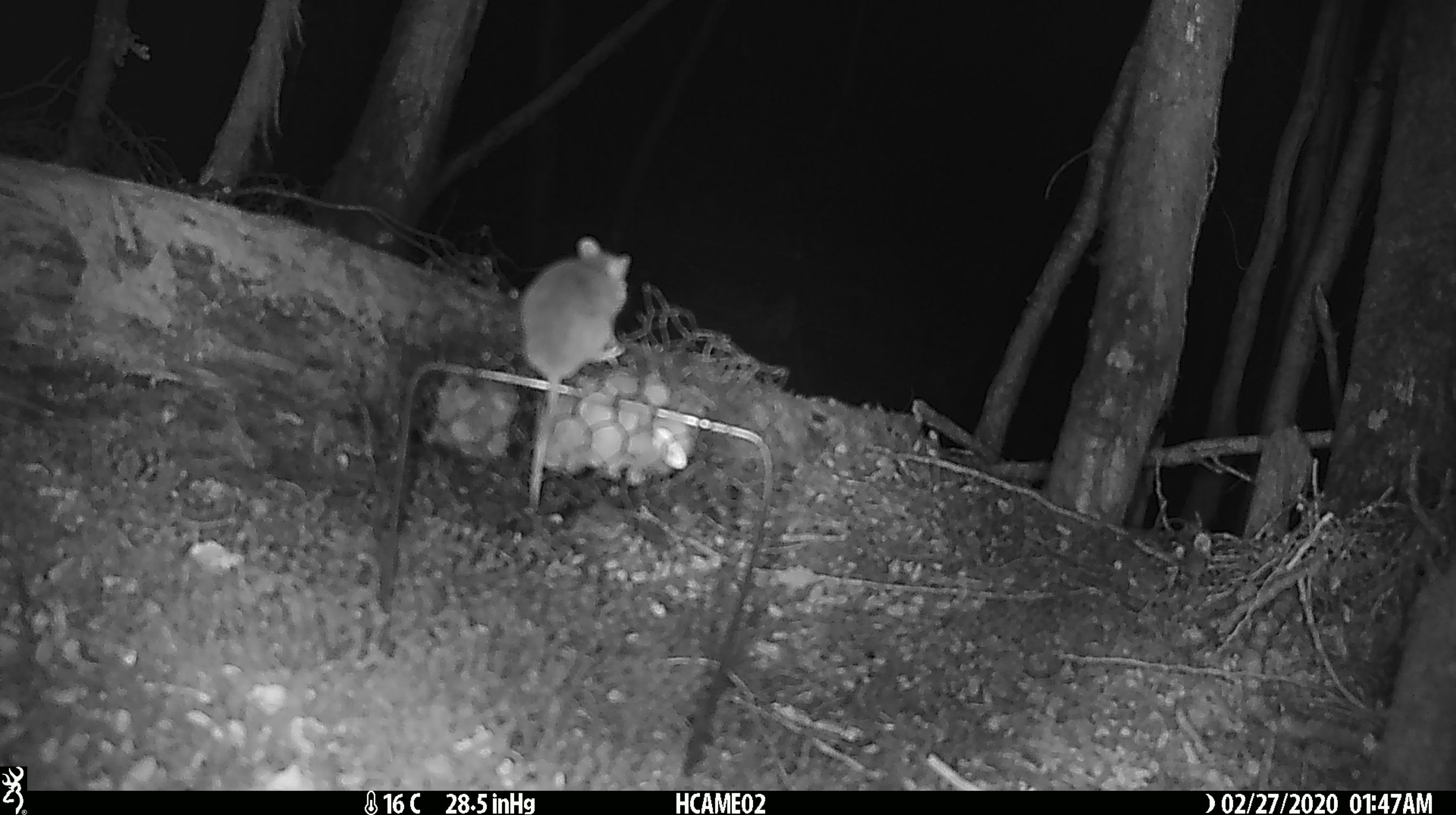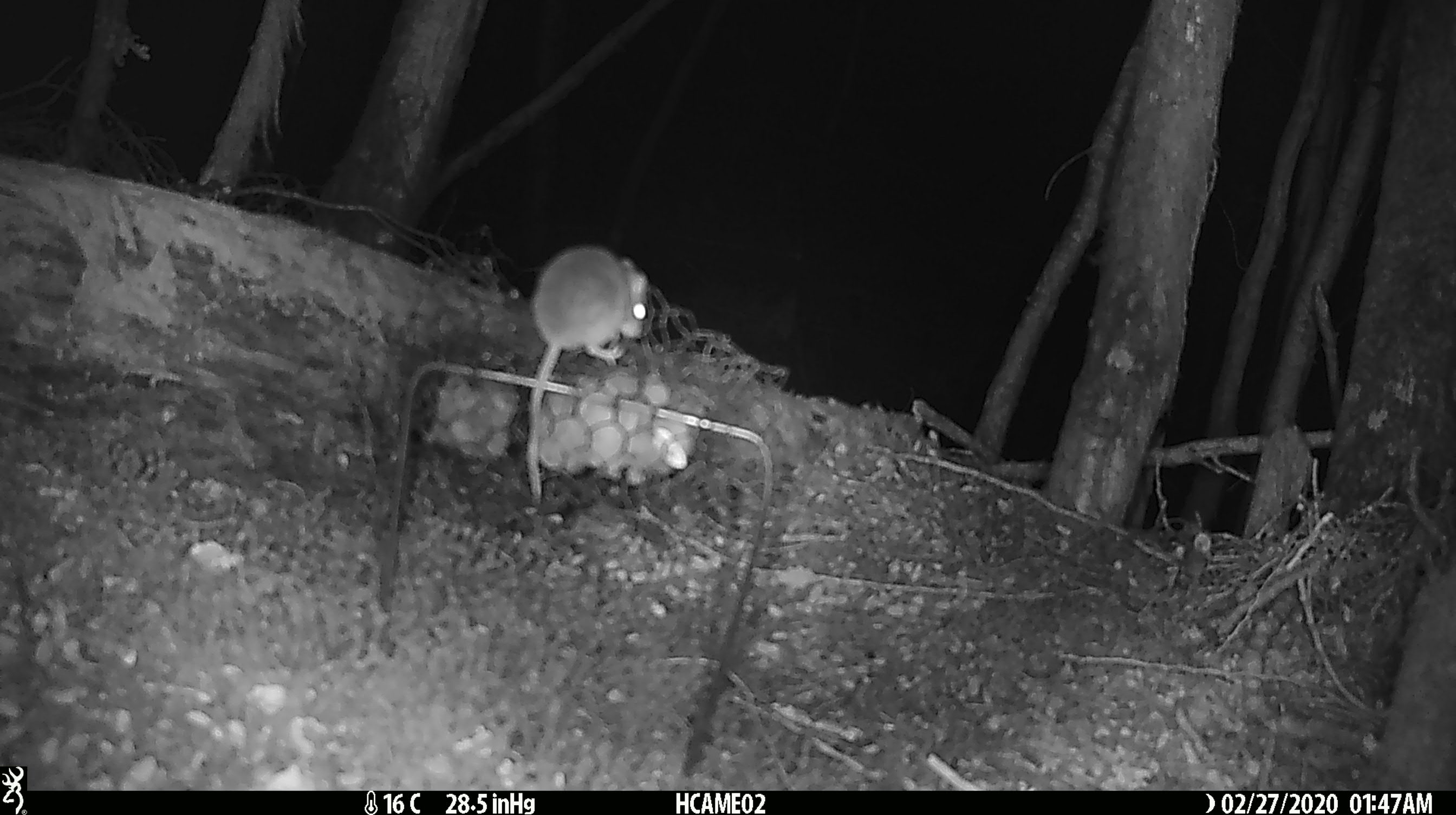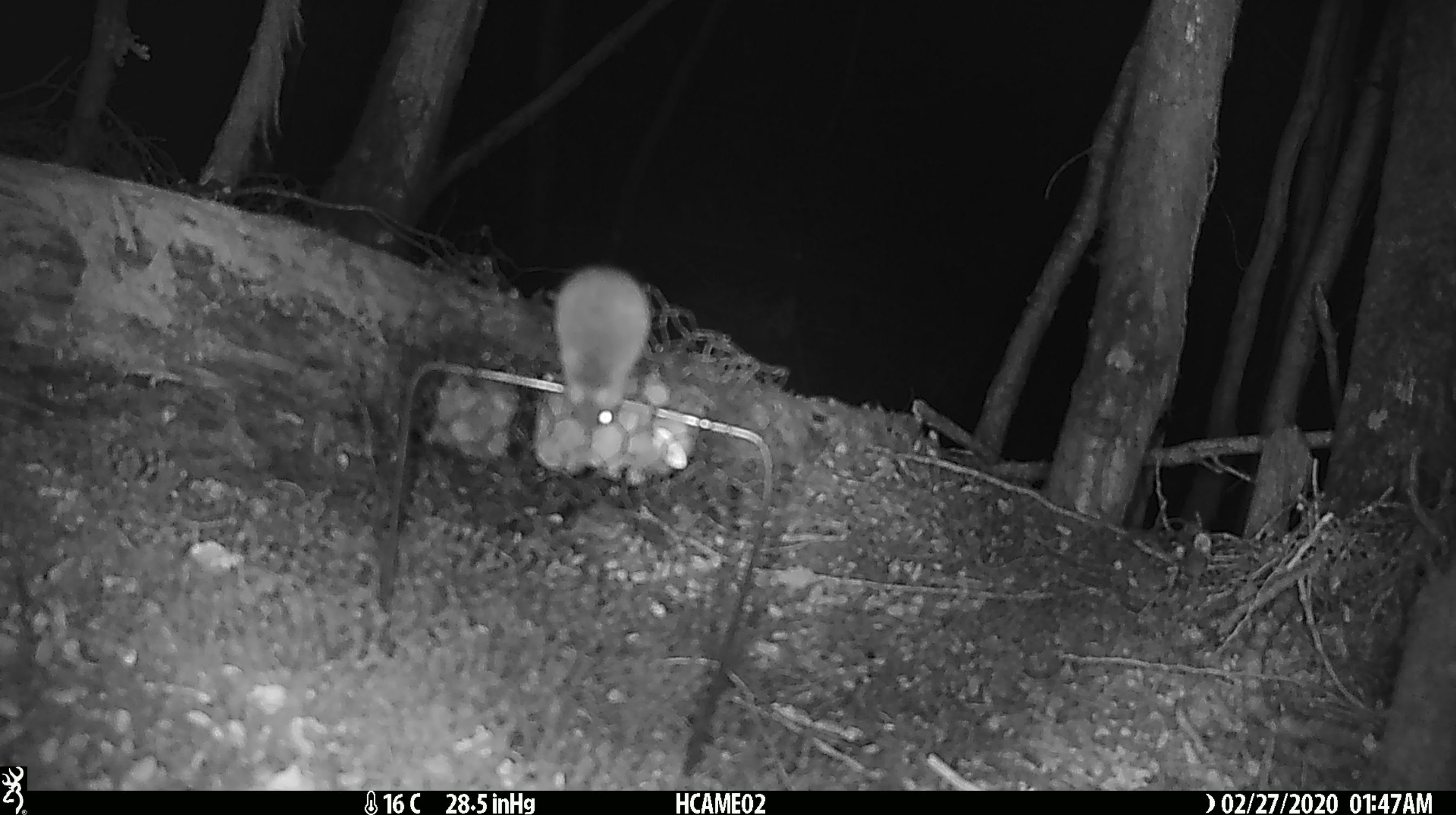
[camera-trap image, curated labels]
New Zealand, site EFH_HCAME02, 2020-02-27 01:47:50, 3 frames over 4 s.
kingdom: Animalia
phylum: Chordata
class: Mammalia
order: Rodentia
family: Muridae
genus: Mus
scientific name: Mus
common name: mouse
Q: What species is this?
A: Mouse (Mus).